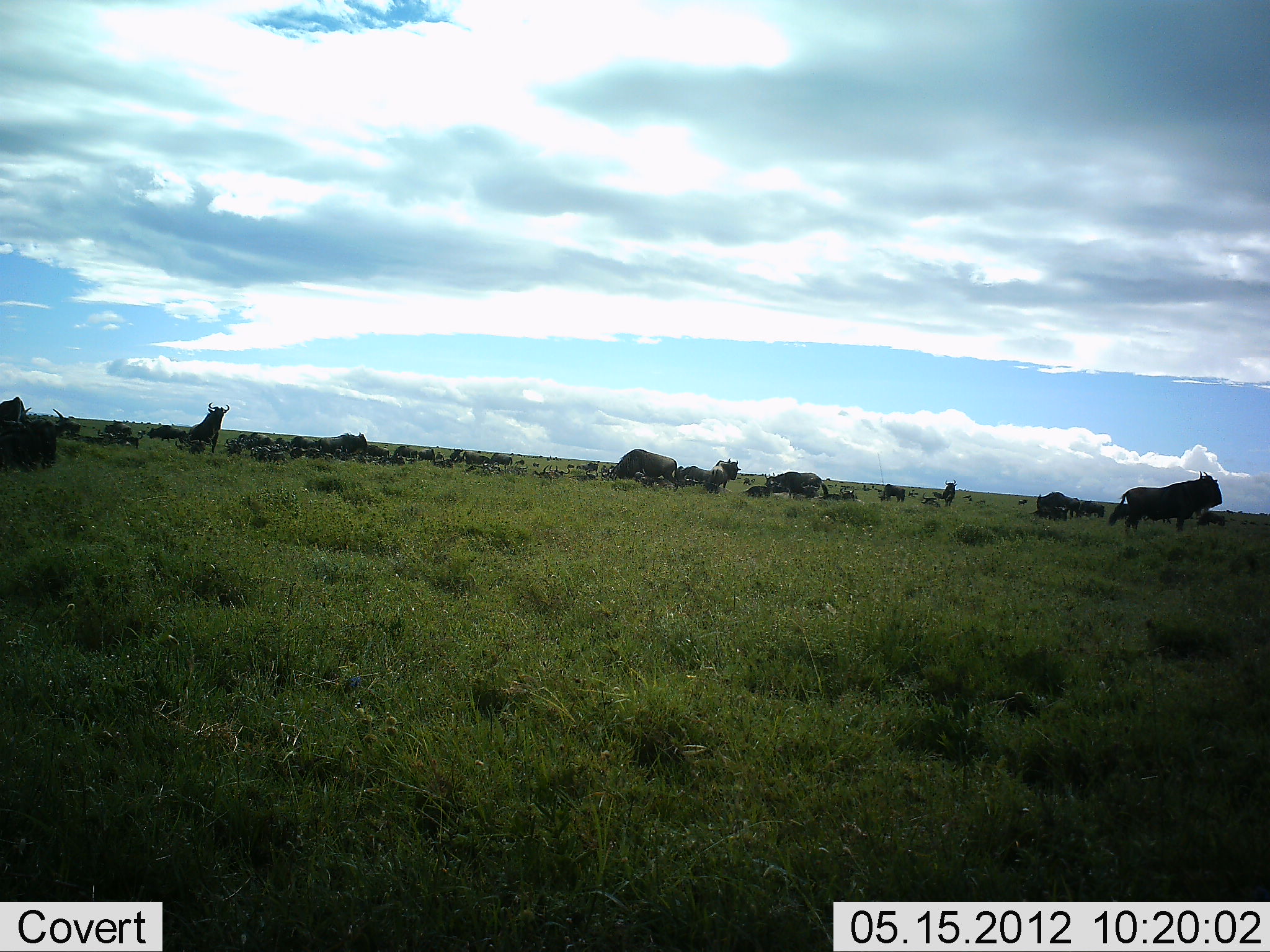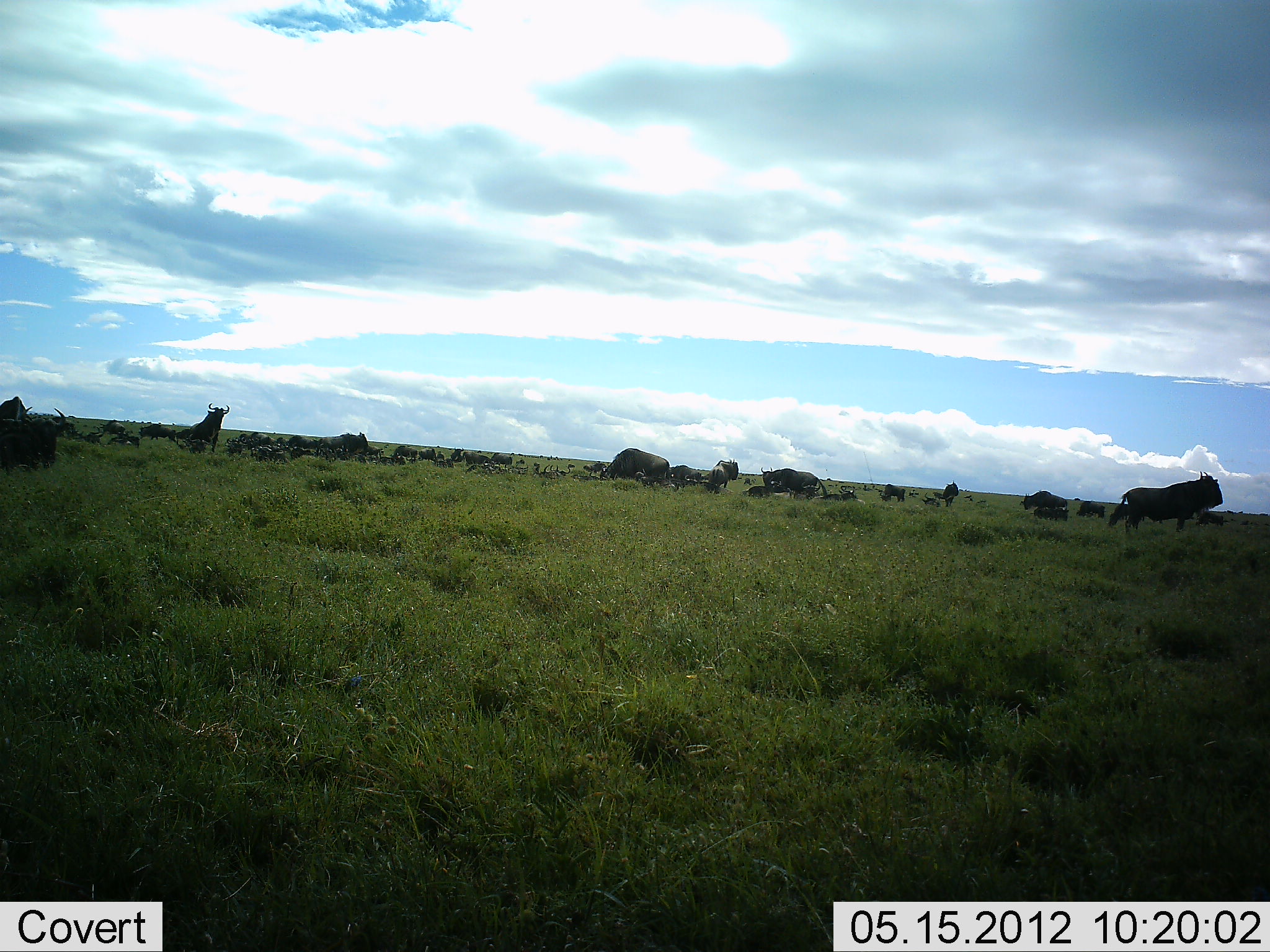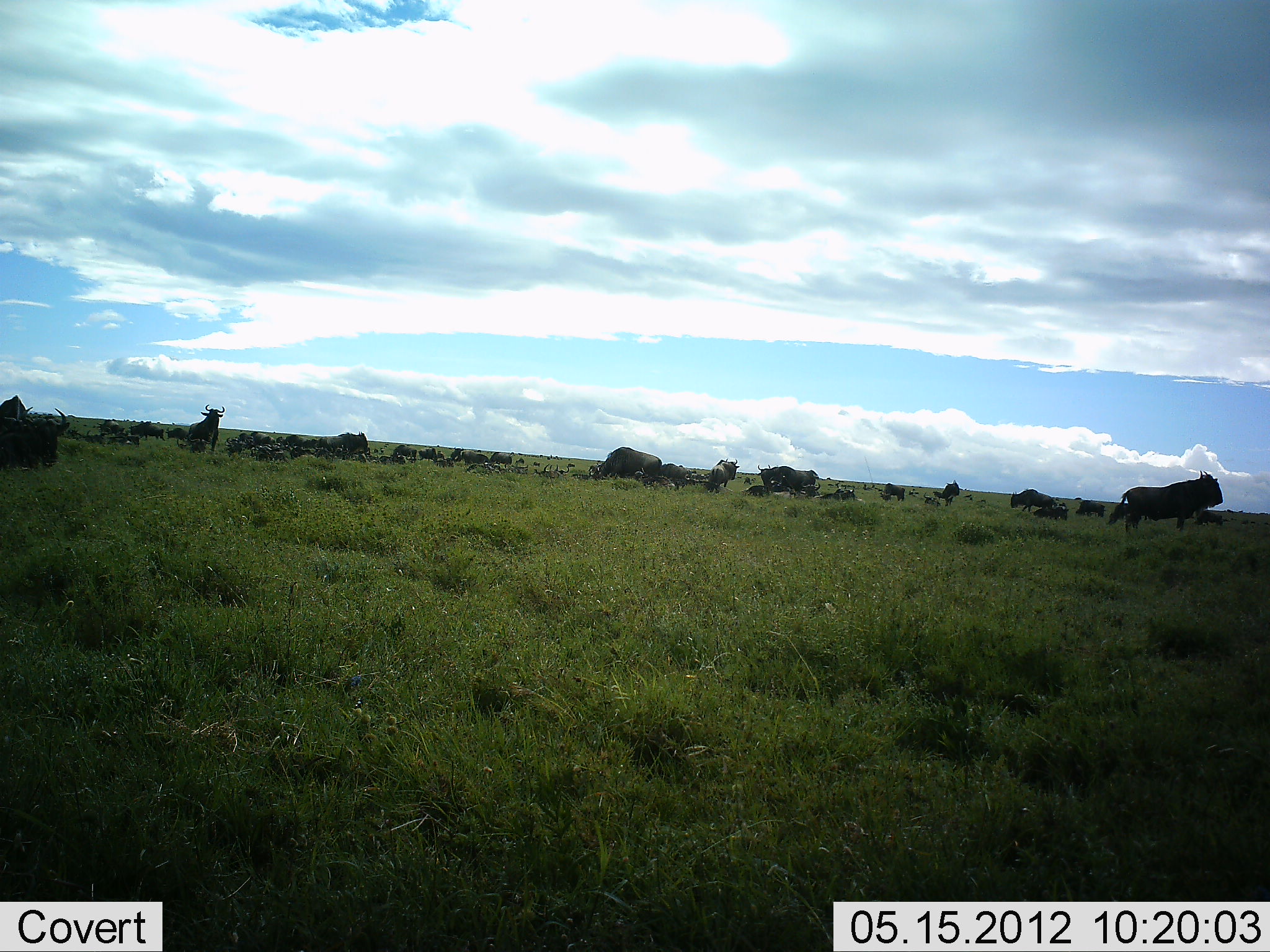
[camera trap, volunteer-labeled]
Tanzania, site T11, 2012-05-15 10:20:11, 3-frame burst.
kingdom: Animalia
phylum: Chordata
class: Mammalia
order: Artiodactyla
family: Bovidae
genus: Connochaetes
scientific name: Connochaetes taurinus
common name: blue wildebeest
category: wildebeest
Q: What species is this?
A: Wildebeest (blue wildebeest) (Connochaetes taurinus).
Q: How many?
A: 11-50.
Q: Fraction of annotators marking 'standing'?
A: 80%.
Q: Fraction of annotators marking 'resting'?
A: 30%.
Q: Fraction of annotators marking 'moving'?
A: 90%.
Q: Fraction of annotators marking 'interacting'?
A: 10%.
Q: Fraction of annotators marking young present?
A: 0%.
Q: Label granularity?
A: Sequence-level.